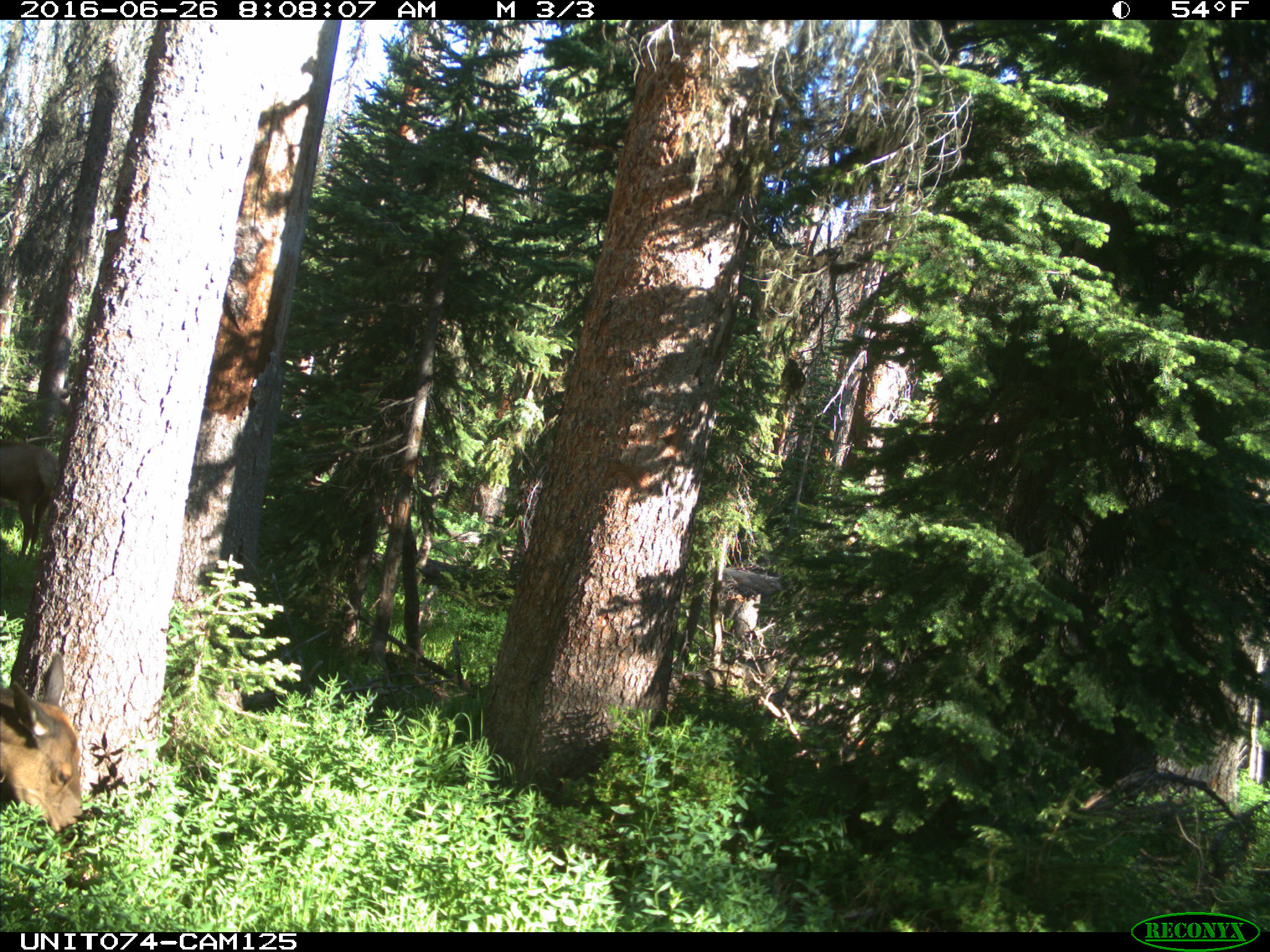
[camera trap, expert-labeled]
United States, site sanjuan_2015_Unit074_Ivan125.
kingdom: Animalia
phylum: Chordata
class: Mammalia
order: Artiodactyla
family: Cervidae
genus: Cervus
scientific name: Cervus elaphus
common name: red deer